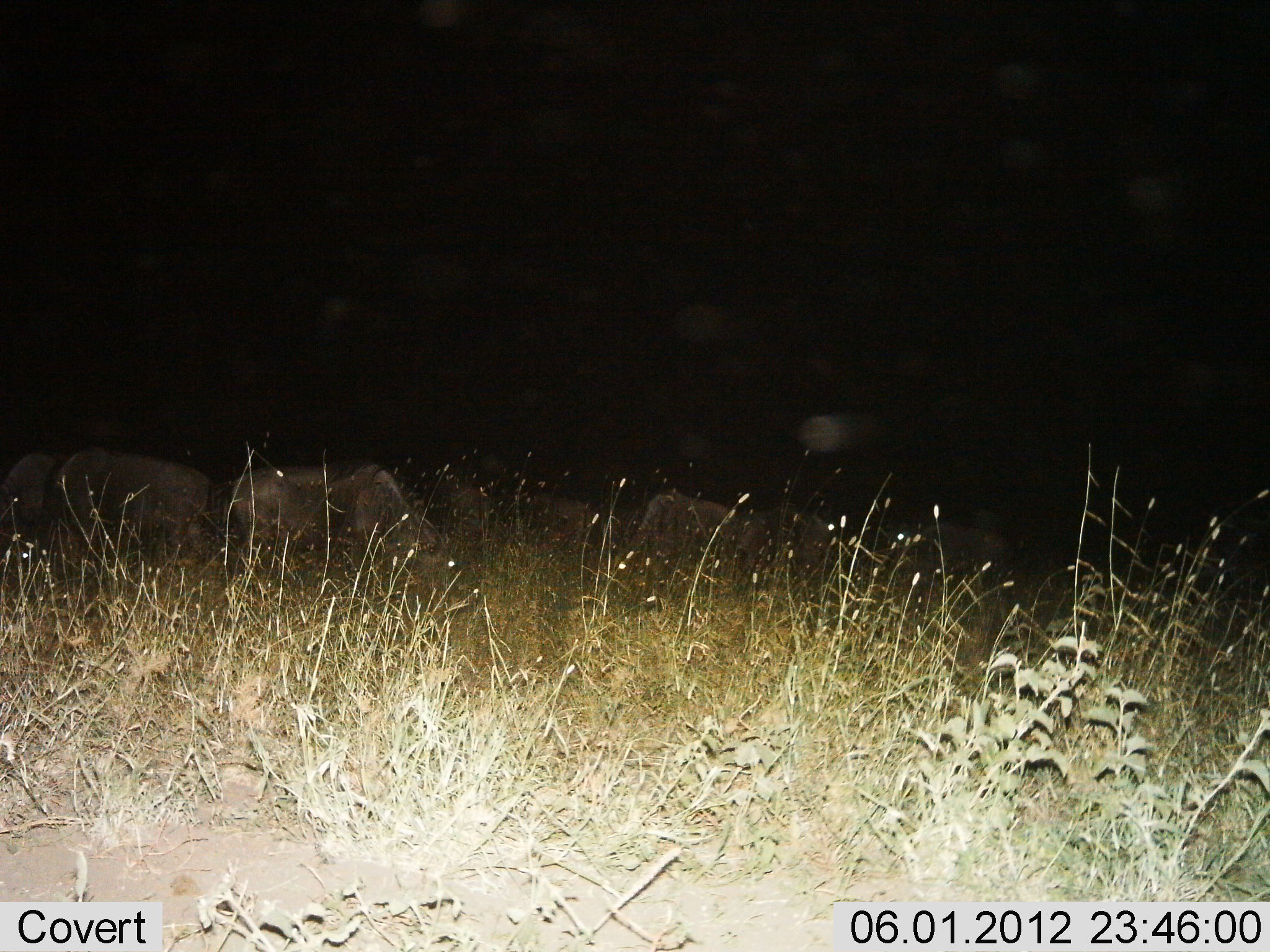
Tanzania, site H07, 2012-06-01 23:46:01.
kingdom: Animalia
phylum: Chordata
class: Mammalia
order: Artiodactyla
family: Bovidae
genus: Connochaetes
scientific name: Connochaetes taurinus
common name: blue wildebeest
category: wildebeest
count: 7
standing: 20%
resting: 0%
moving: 0%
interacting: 0%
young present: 0%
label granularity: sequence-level